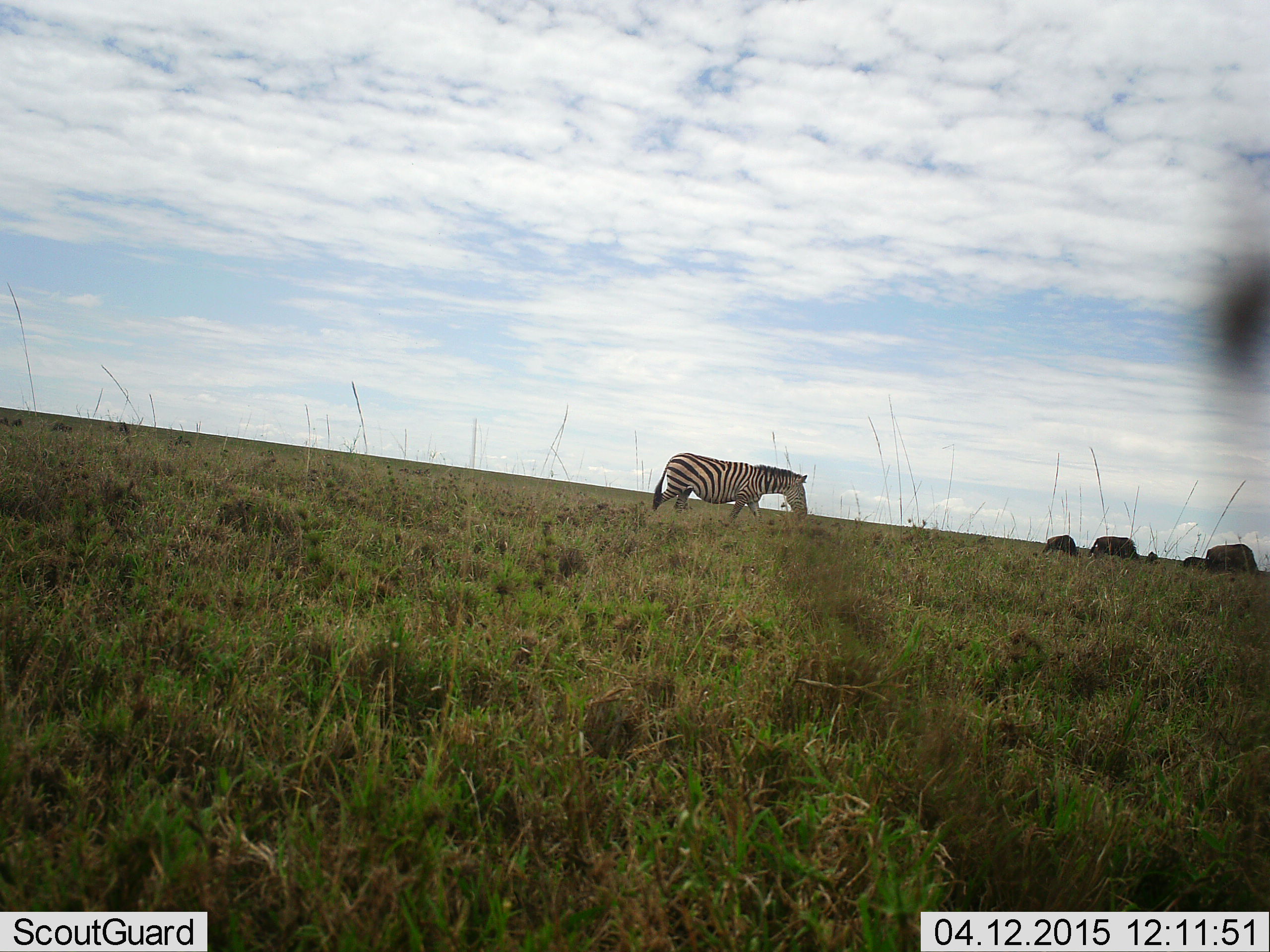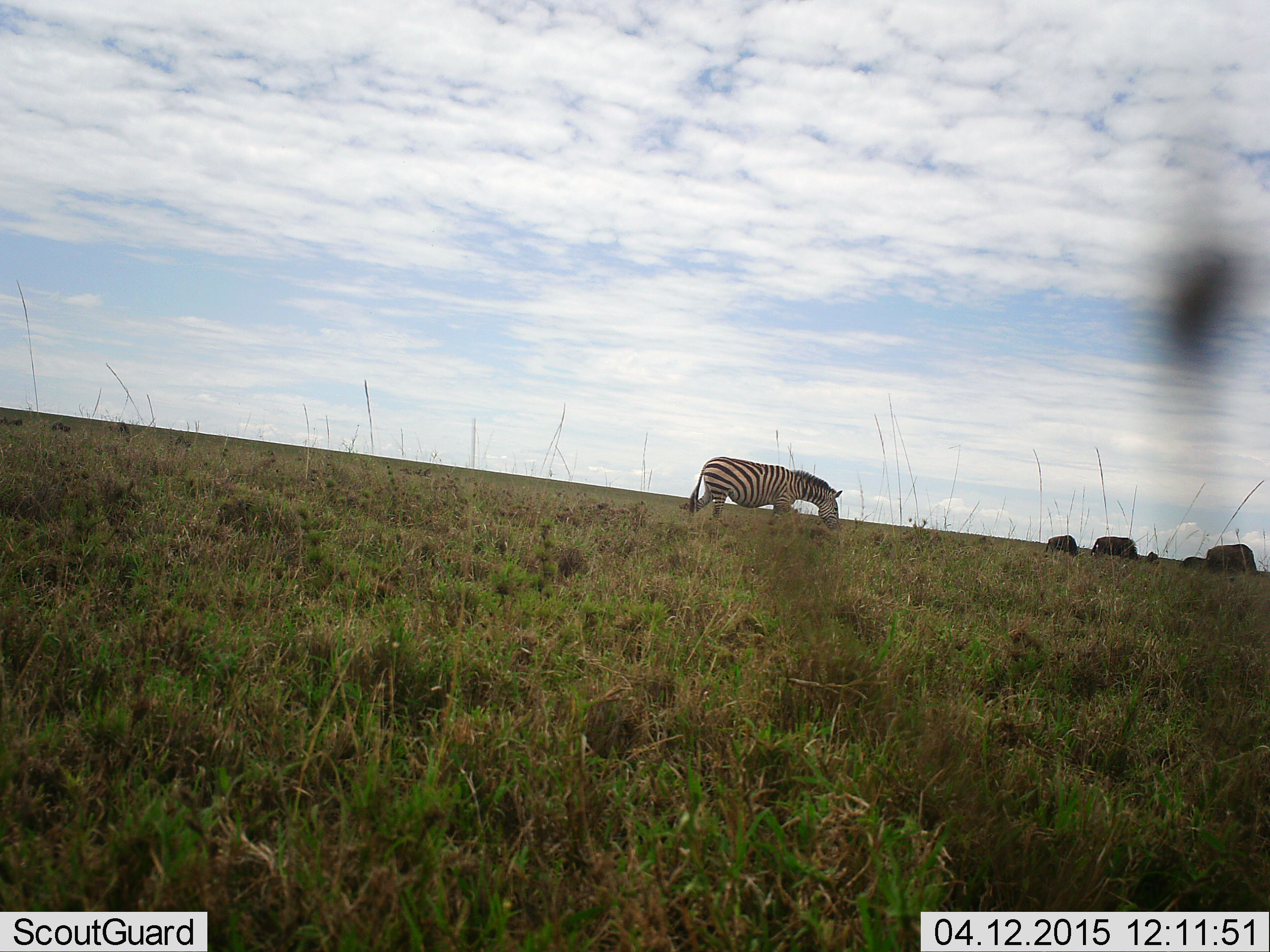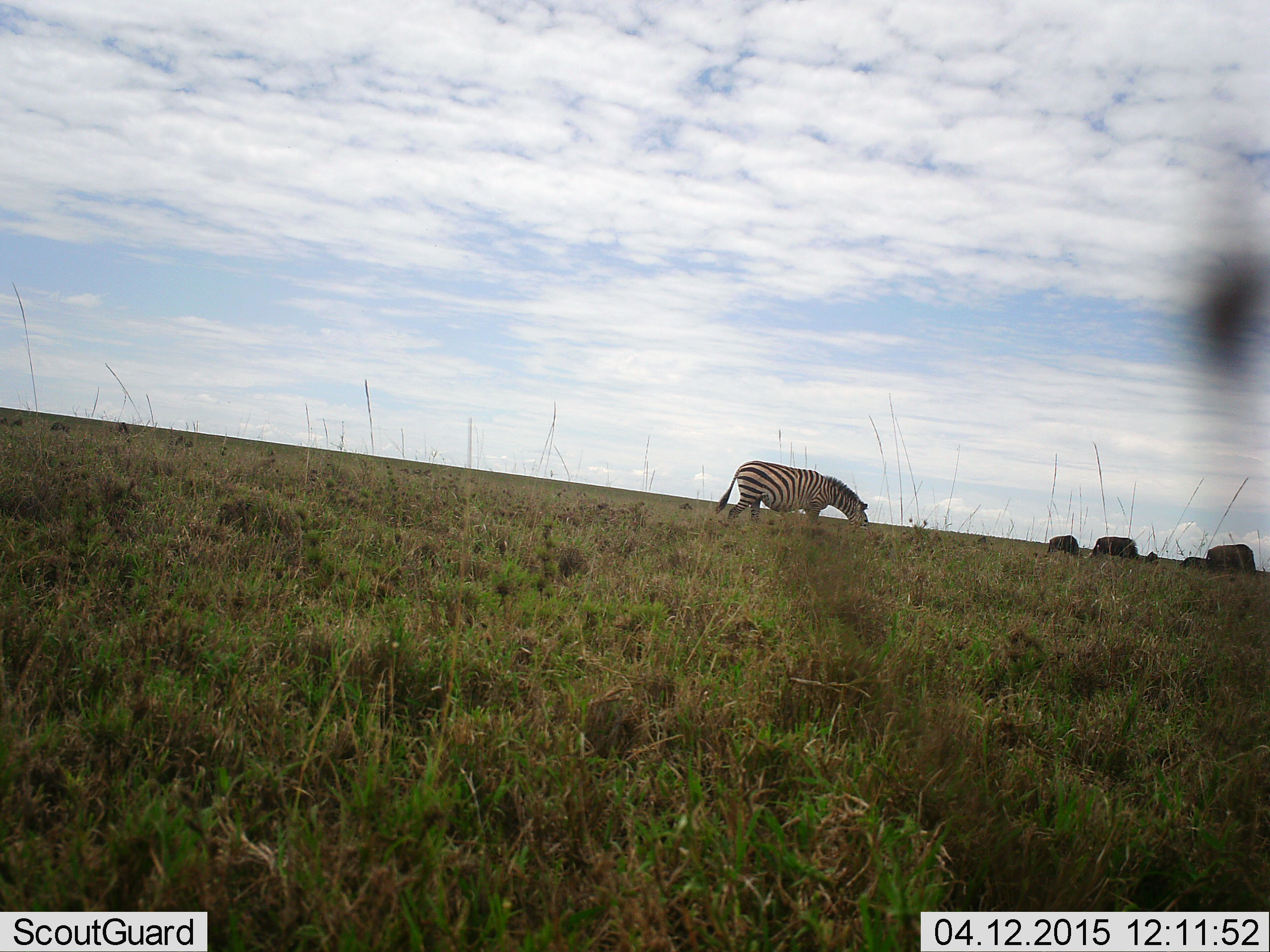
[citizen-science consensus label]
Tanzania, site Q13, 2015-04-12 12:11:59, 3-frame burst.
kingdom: Animalia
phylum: Chordata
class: Mammalia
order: Artiodactyla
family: Bovidae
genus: Connochaetes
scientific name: Connochaetes taurinus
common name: blue wildebeest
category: wildebeest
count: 4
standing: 40%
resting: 0%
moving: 20%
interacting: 0%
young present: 0%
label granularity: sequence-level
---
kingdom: Animalia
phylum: Chordata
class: Mammalia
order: Perissodactyla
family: Equidae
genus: Equus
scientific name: Equus quagga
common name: plains zebra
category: zebra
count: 1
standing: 18%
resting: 0%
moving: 73%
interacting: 0%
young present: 0%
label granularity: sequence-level